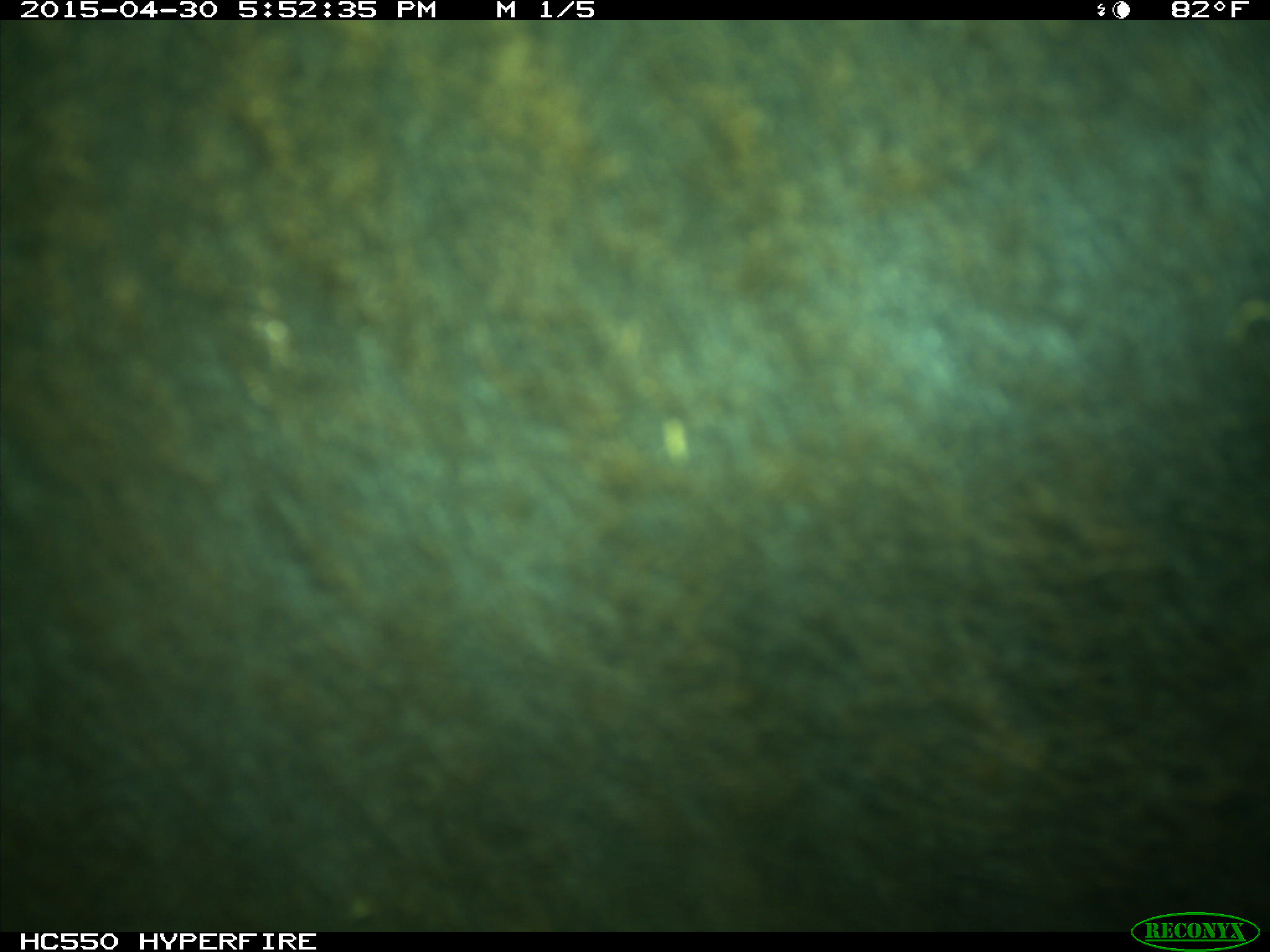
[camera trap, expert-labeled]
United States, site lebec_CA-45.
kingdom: Animalia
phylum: Chordata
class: Mammalia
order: Artiodactyla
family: Bovidae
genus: Bos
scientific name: Bos taurus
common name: domestic cow